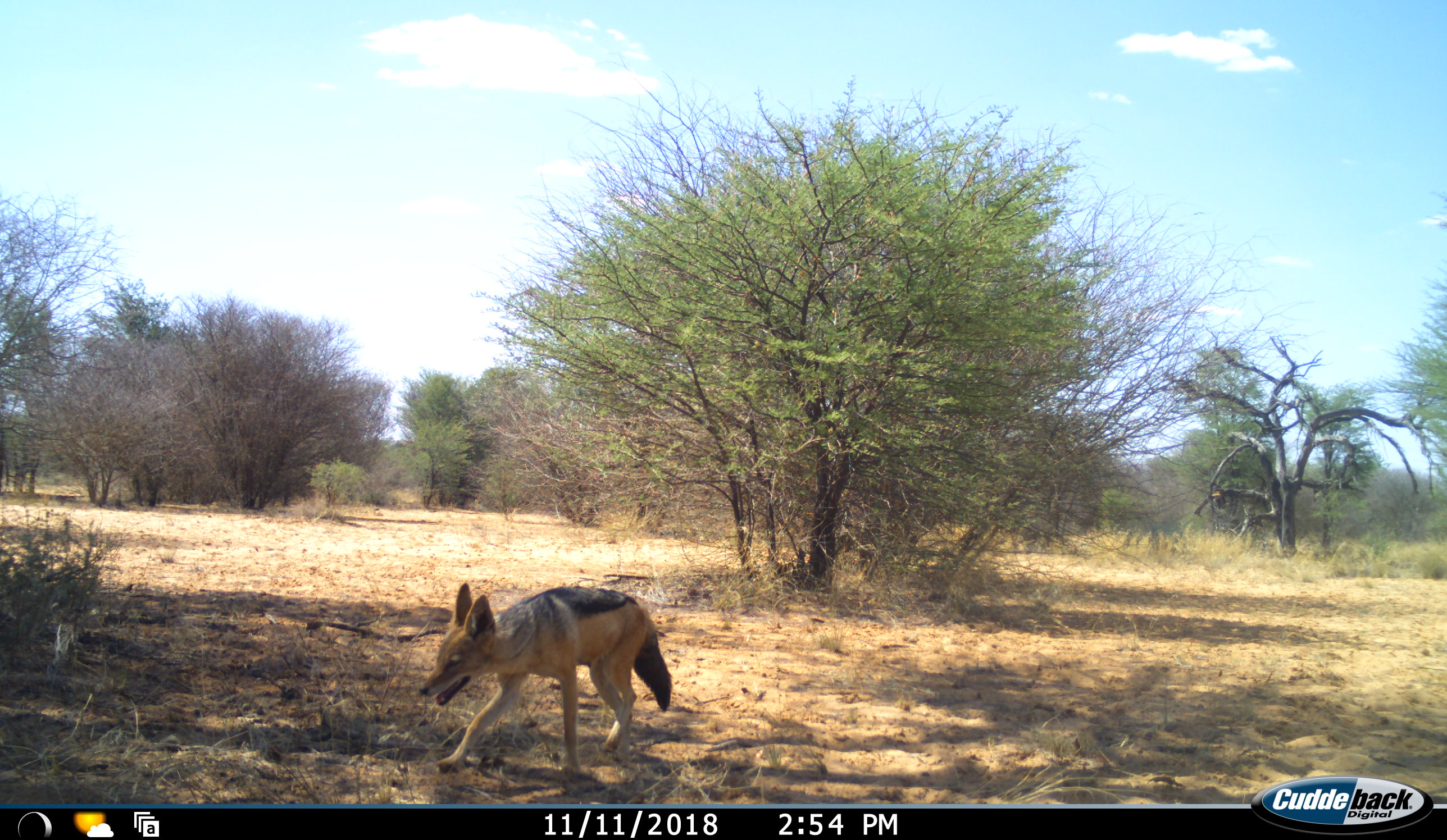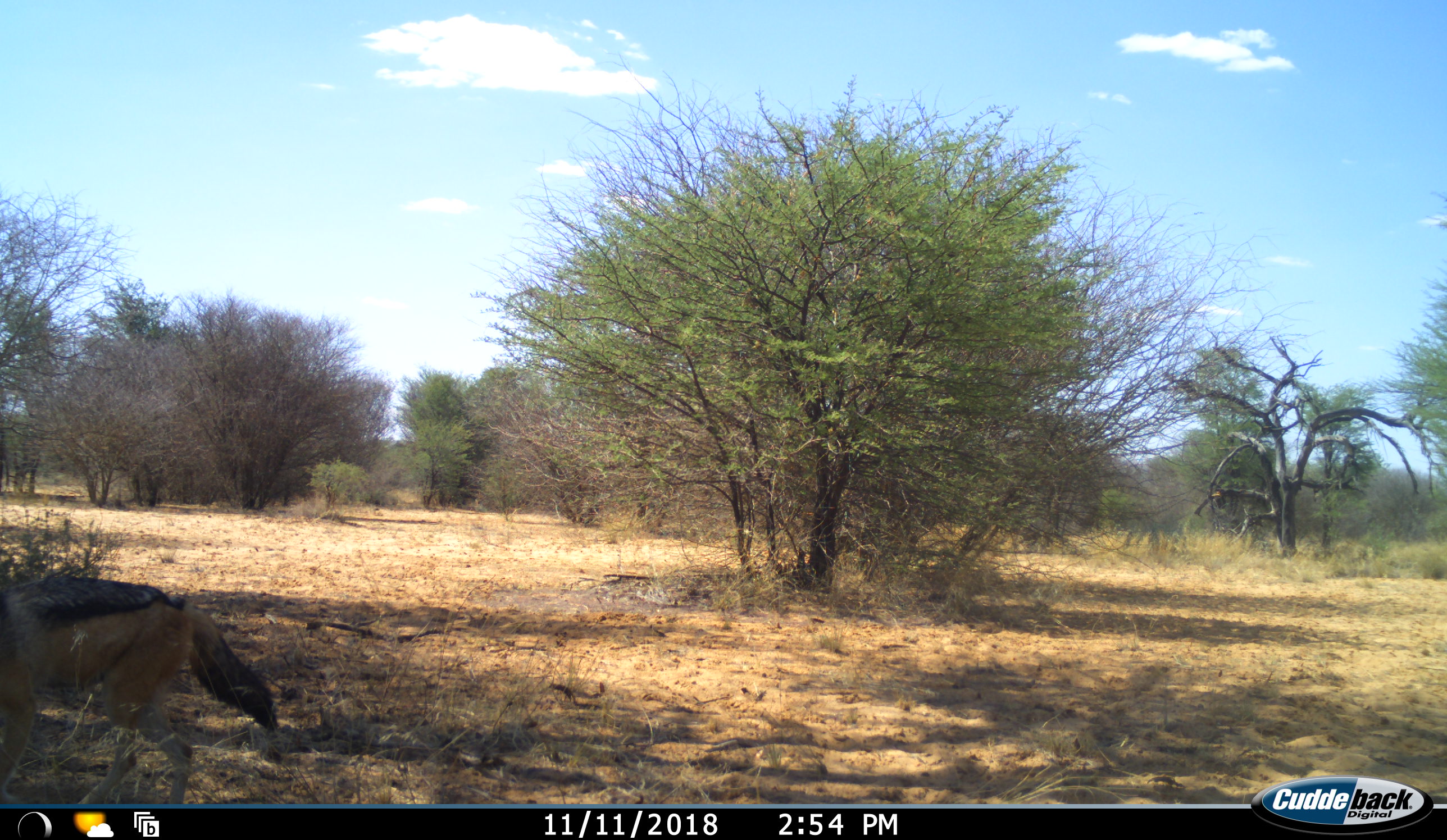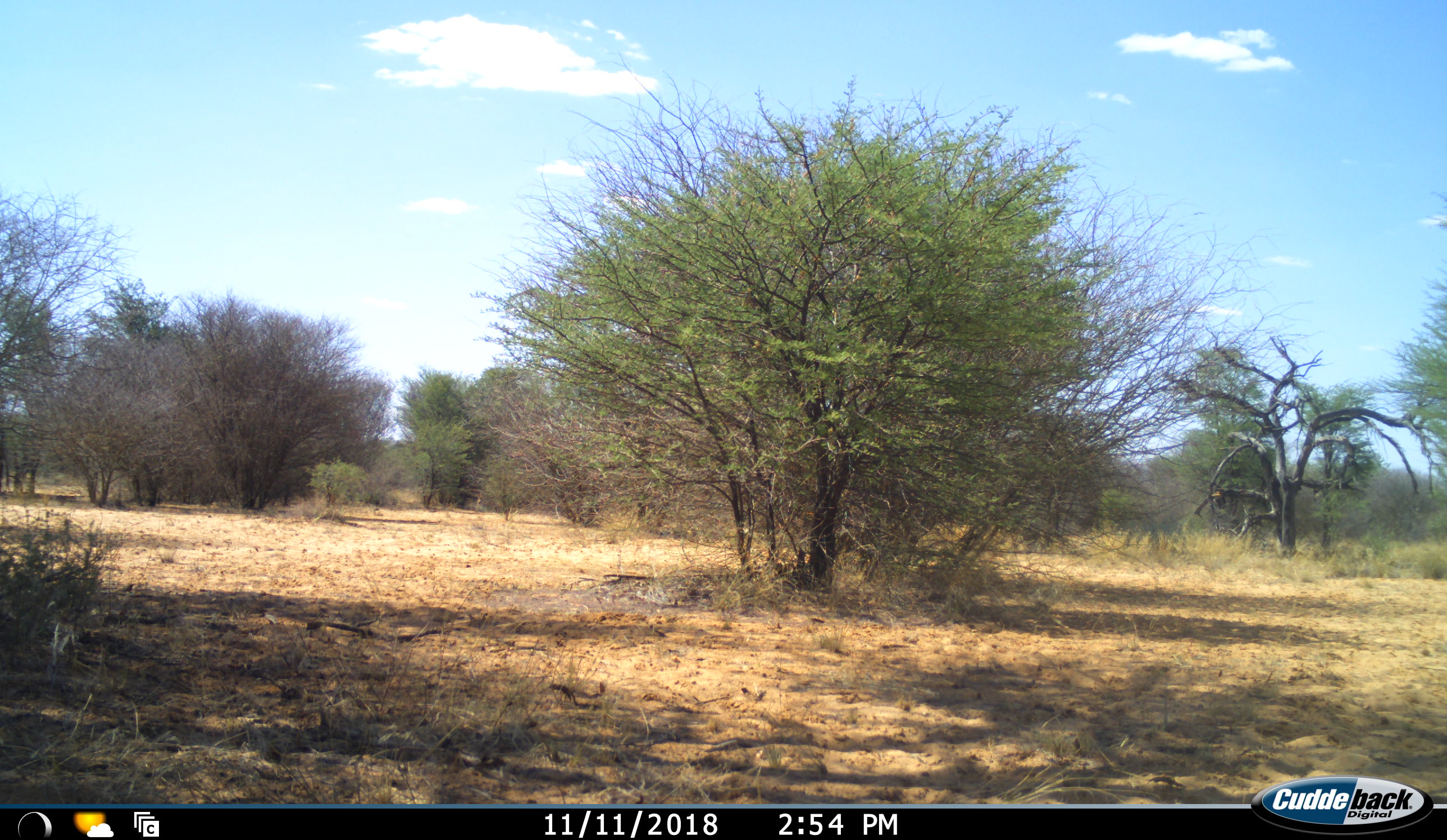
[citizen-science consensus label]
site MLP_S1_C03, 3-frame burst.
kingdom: Animalia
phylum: Chordata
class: Mammalia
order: Carnivora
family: Canidae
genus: Lupulella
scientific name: Lupulella mesomelas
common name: black-backed jackal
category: jackalblackbacked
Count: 1.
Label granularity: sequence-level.